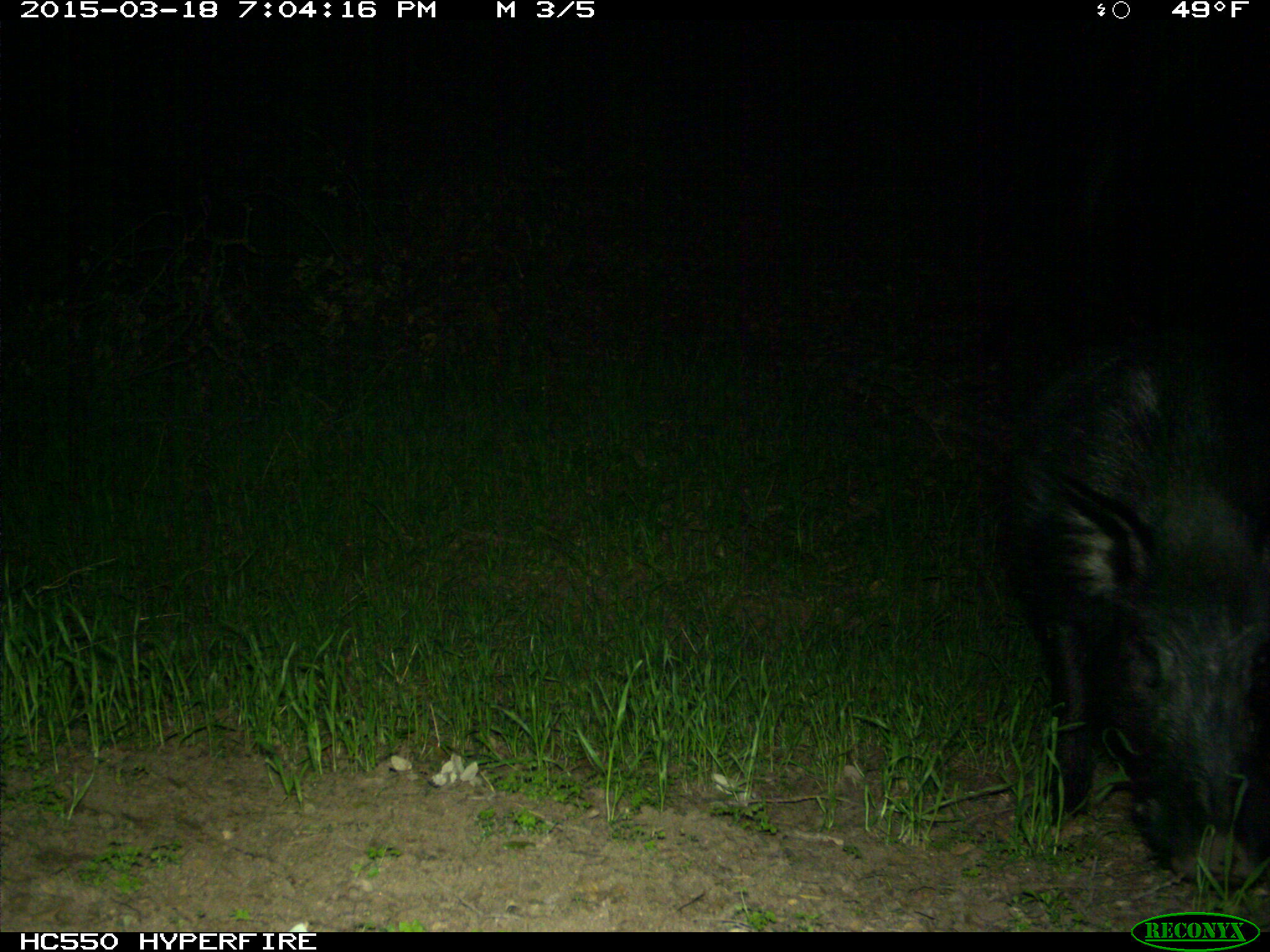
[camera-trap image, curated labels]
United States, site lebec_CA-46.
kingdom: Animalia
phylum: Chordata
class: Mammalia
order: Artiodactyla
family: Suidae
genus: Sus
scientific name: Sus scrofa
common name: wild boar